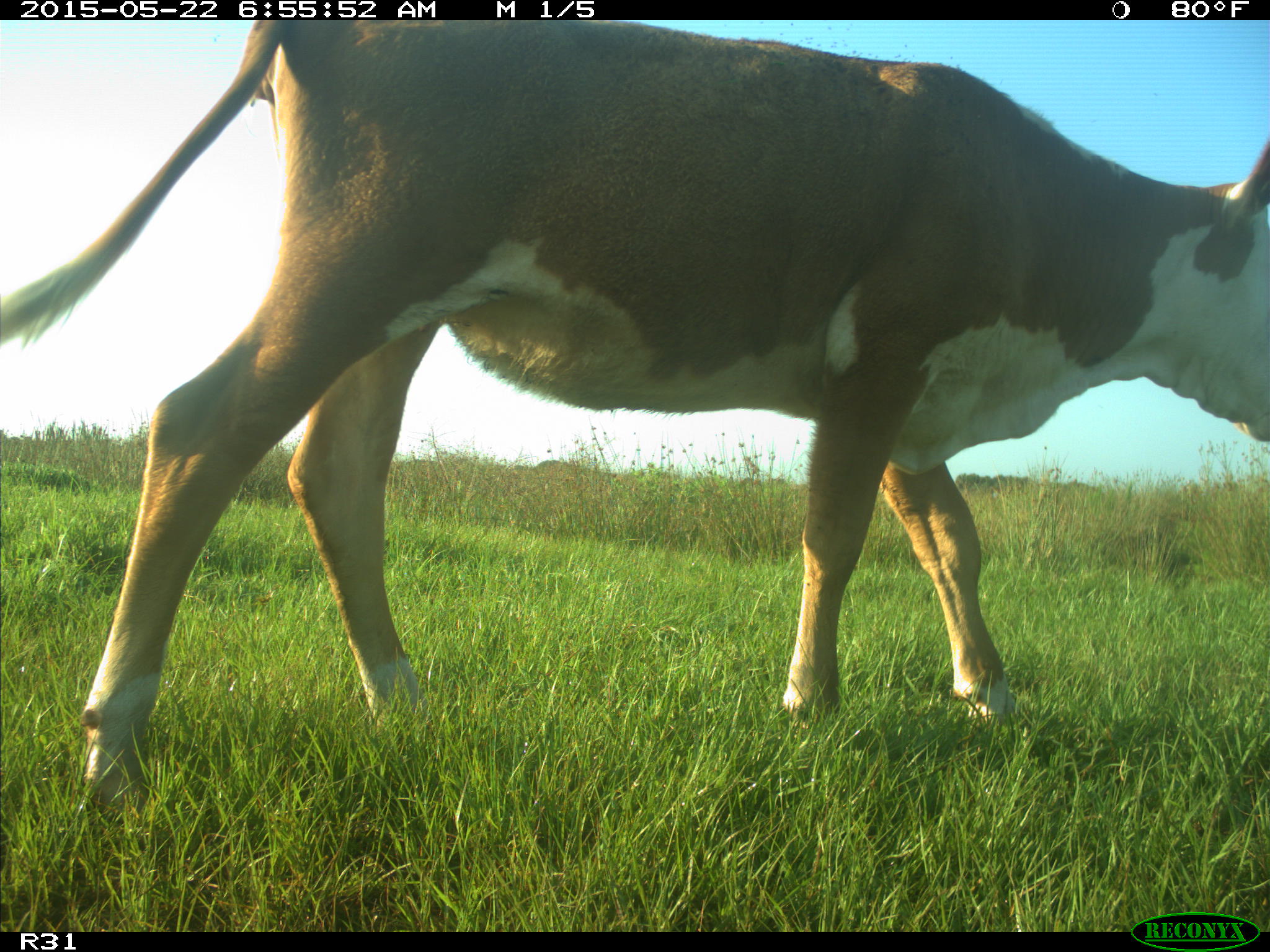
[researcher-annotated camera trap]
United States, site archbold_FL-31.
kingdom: Animalia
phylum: Chordata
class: Mammalia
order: Artiodactyla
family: Bovidae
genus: Bos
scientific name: Bos taurus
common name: domestic cow